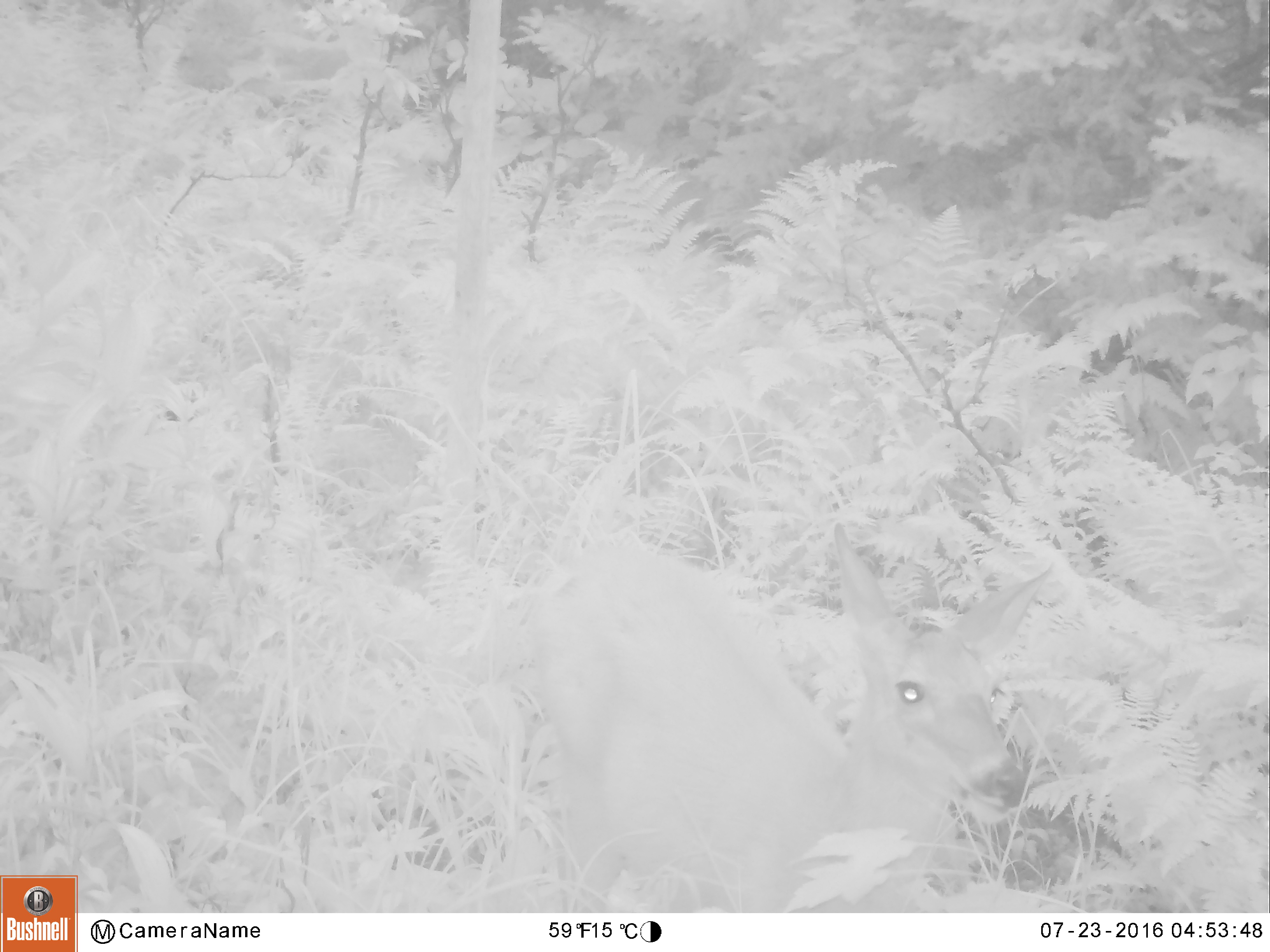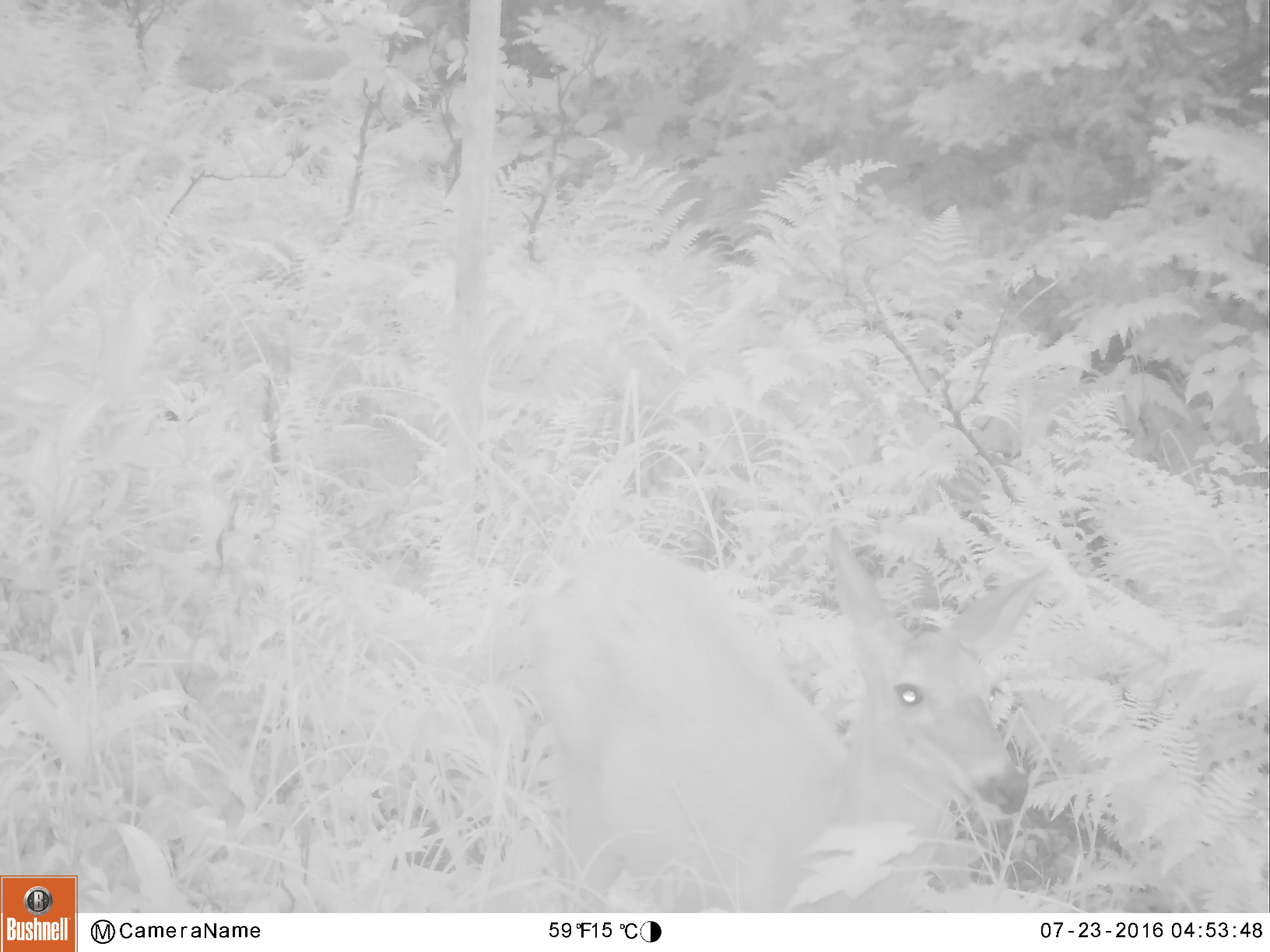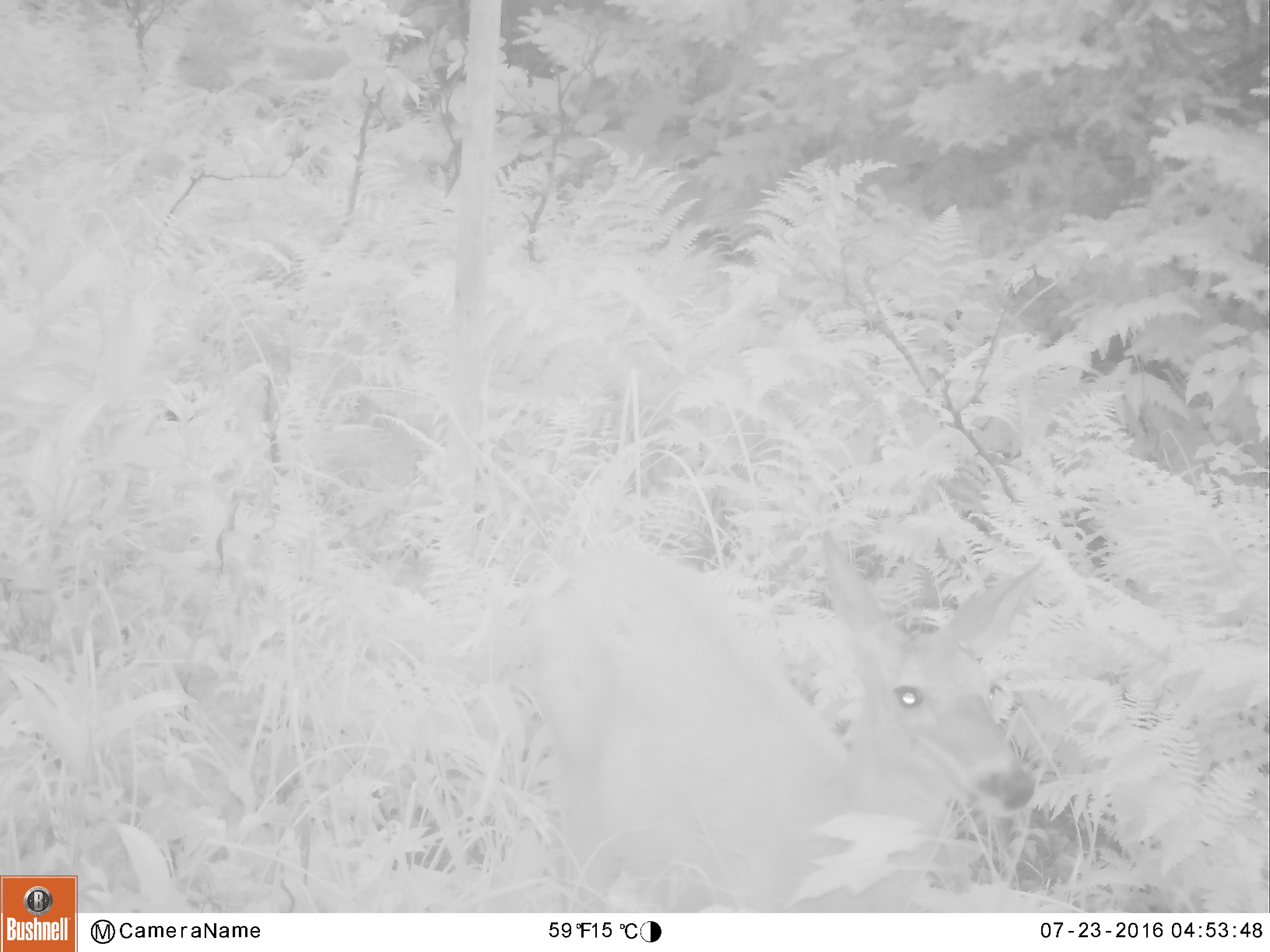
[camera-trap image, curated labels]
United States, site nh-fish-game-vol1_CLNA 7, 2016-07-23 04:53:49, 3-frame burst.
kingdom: Animalia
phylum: Chordata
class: Mammalia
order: Artiodactyla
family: Cervidae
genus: Odocoileus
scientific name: Odocoileus virginianus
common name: white-tailed deer